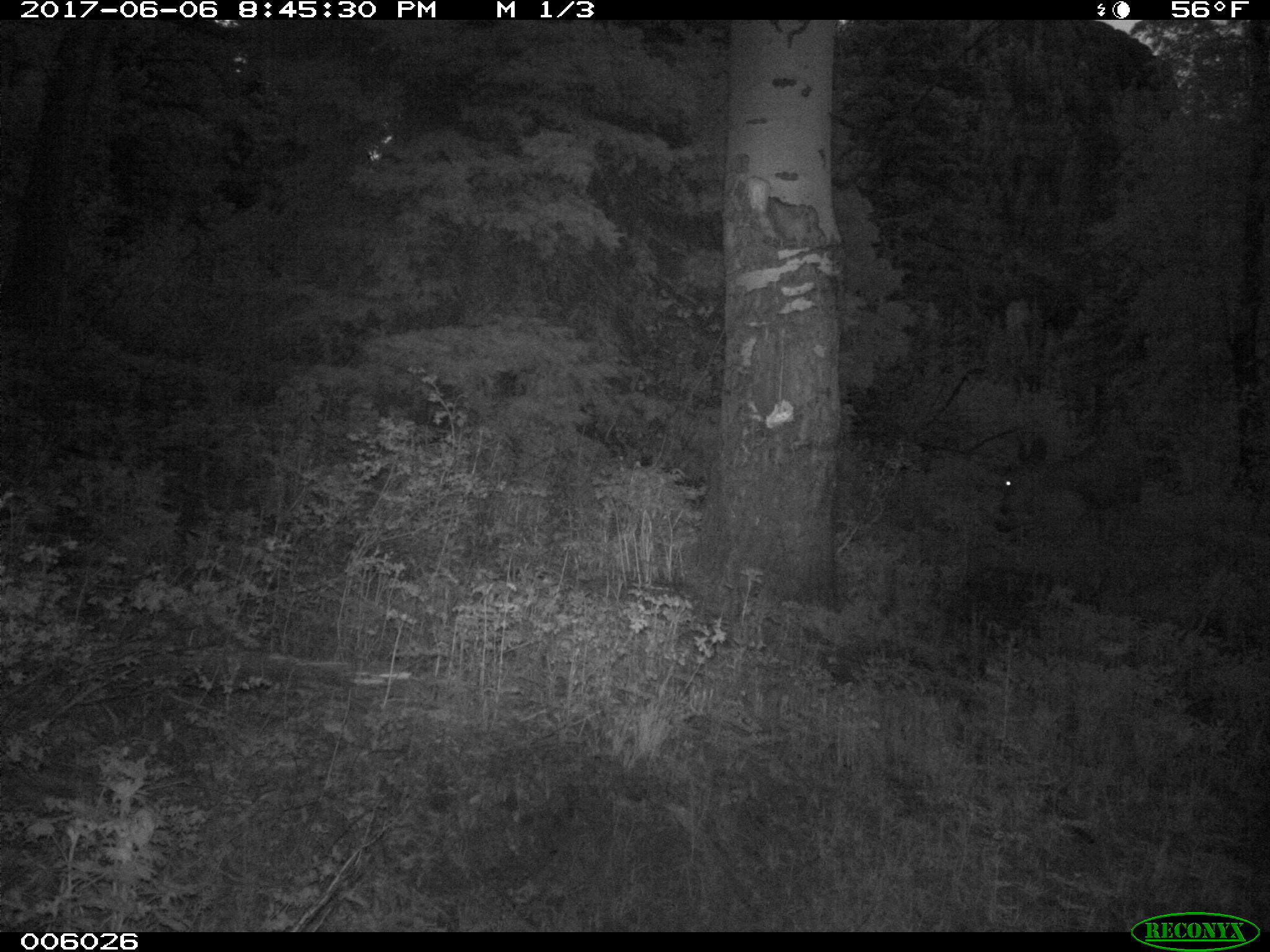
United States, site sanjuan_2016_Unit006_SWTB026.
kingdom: Animalia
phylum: Chordata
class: Mammalia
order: Artiodactyla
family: Cervidae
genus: Odocoileus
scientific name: Odocoileus hemionus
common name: mule deer